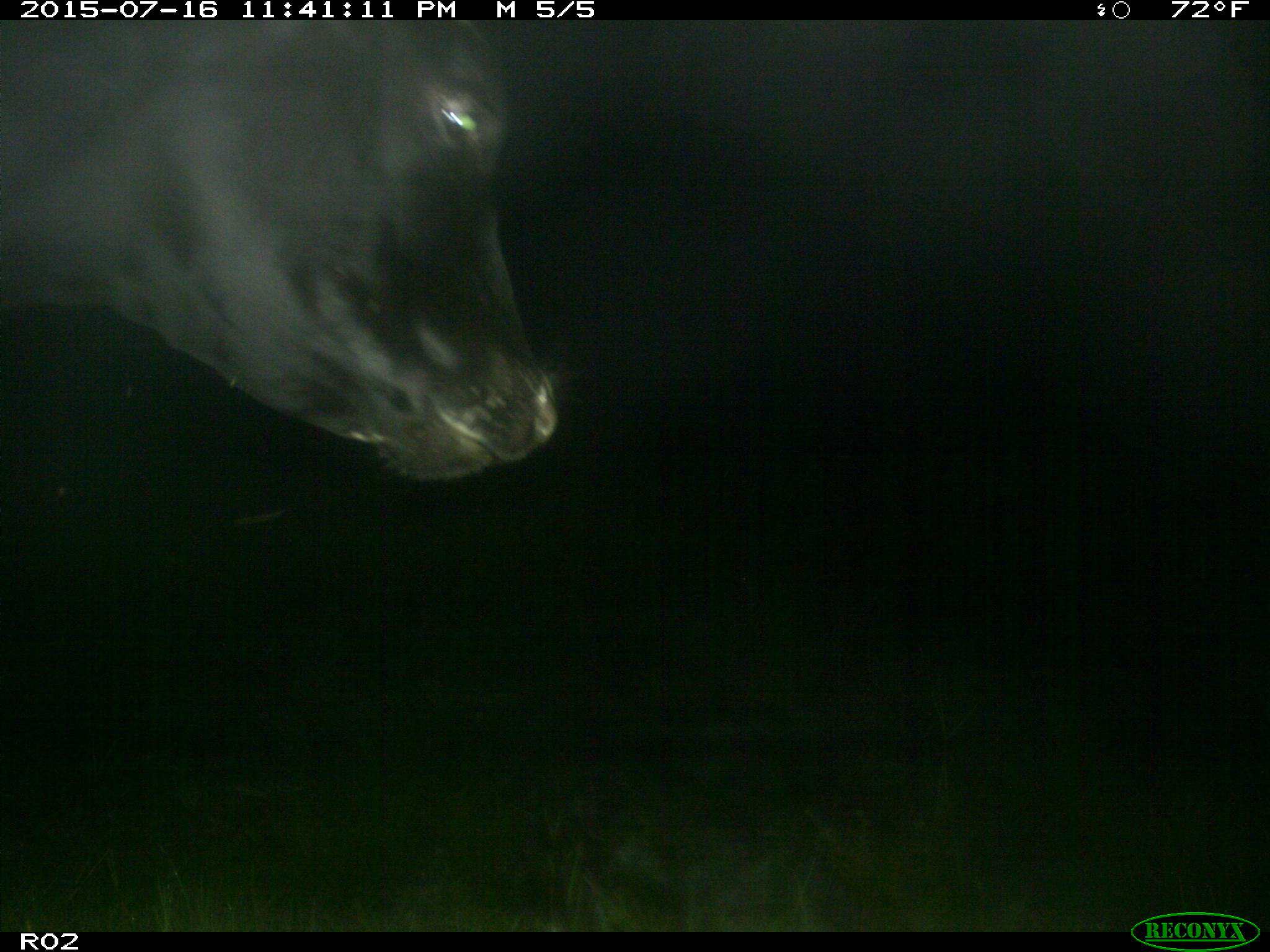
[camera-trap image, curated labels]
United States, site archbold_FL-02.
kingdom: Animalia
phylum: Chordata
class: Mammalia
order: Artiodactyla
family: Bovidae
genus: Bos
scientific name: Bos taurus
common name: domestic cow